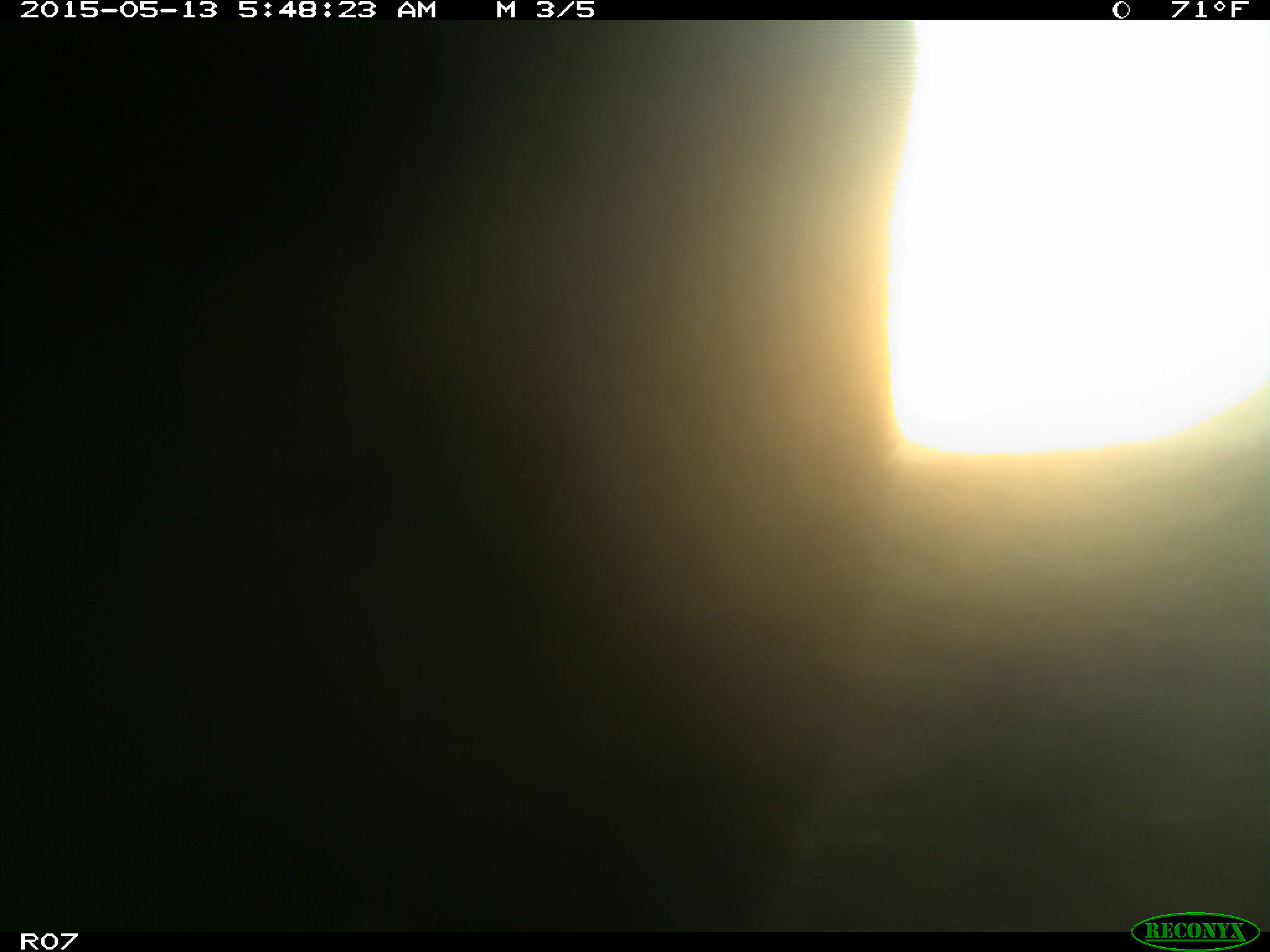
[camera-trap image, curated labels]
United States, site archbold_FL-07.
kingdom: Animalia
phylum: Chordata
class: Mammalia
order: Artiodactyla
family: Bovidae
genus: Bos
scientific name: Bos taurus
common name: domestic cow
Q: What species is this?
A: Bos taurus (domestic cow).